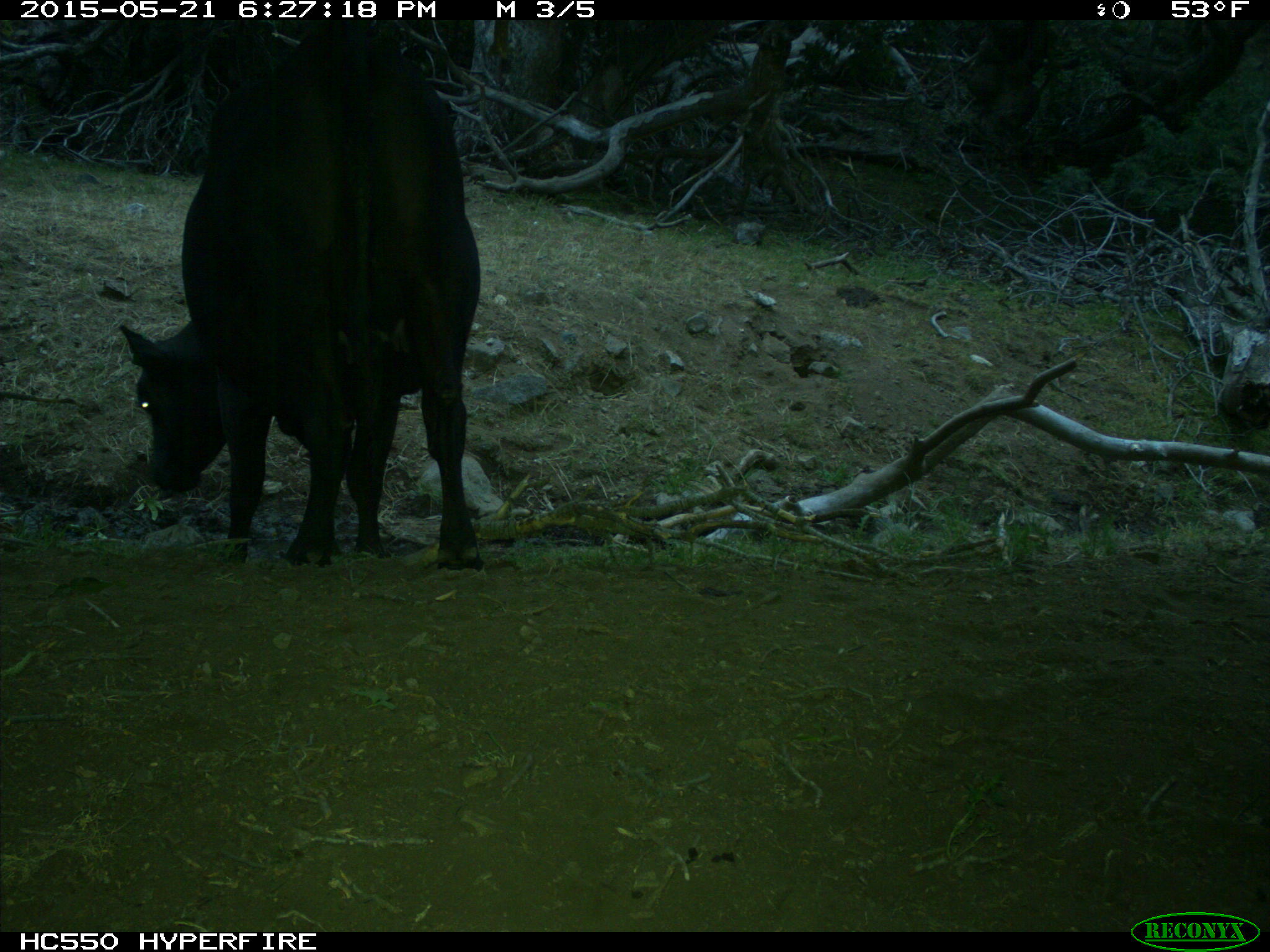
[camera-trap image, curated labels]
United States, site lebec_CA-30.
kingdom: Animalia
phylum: Chordata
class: Mammalia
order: Artiodactyla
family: Bovidae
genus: Bos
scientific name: Bos taurus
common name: domestic cow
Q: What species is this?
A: Bos taurus (domestic cow).